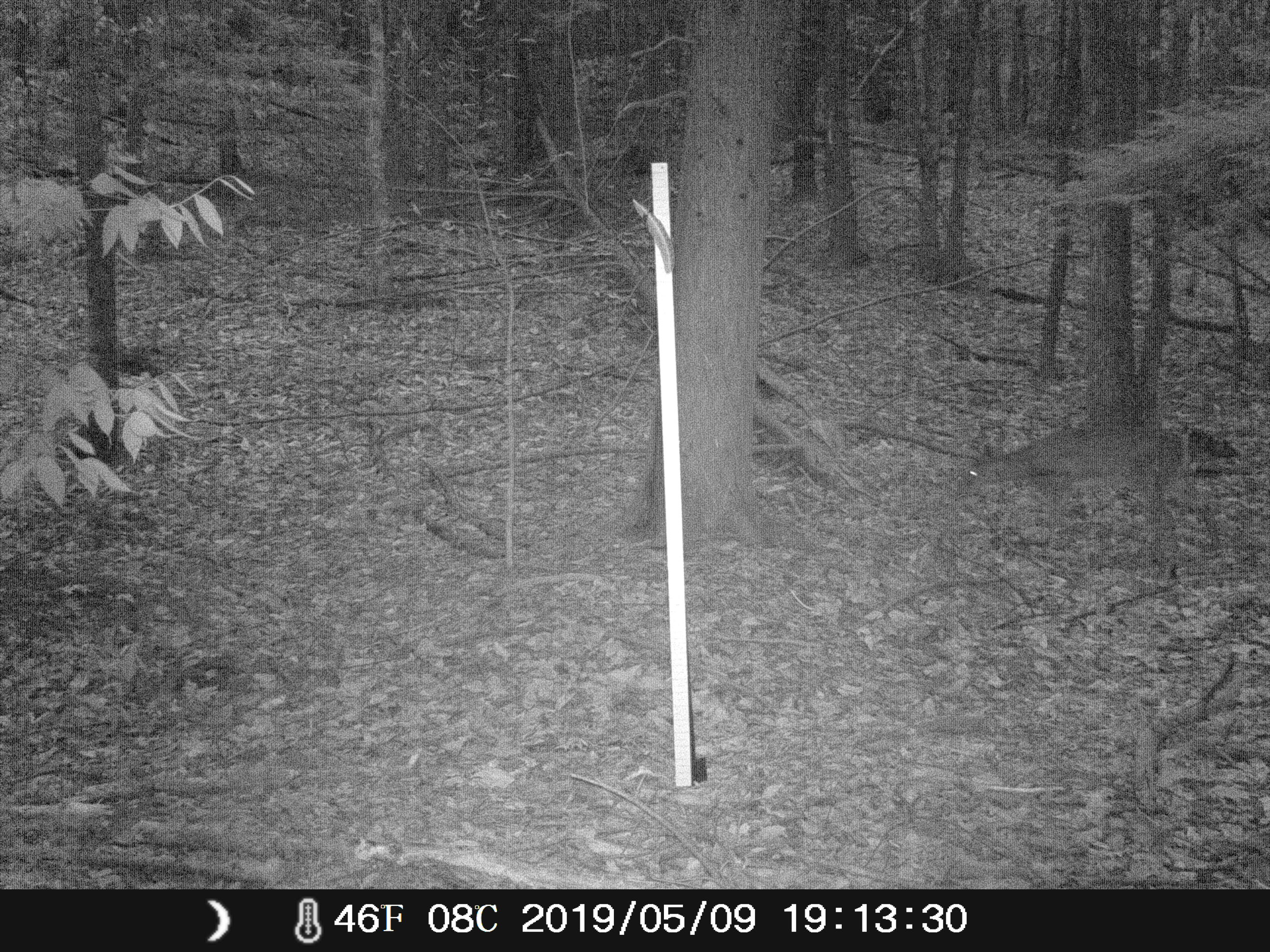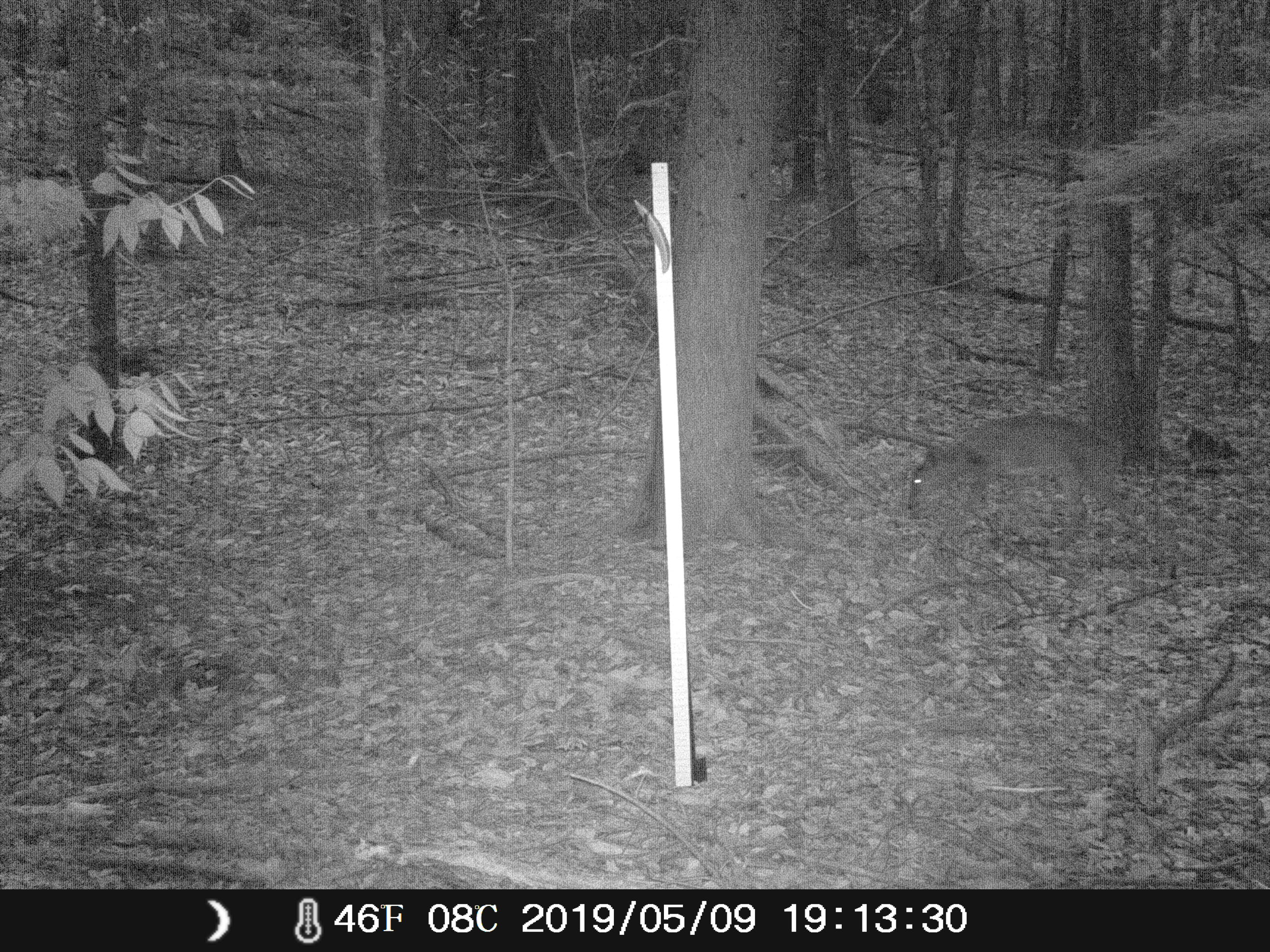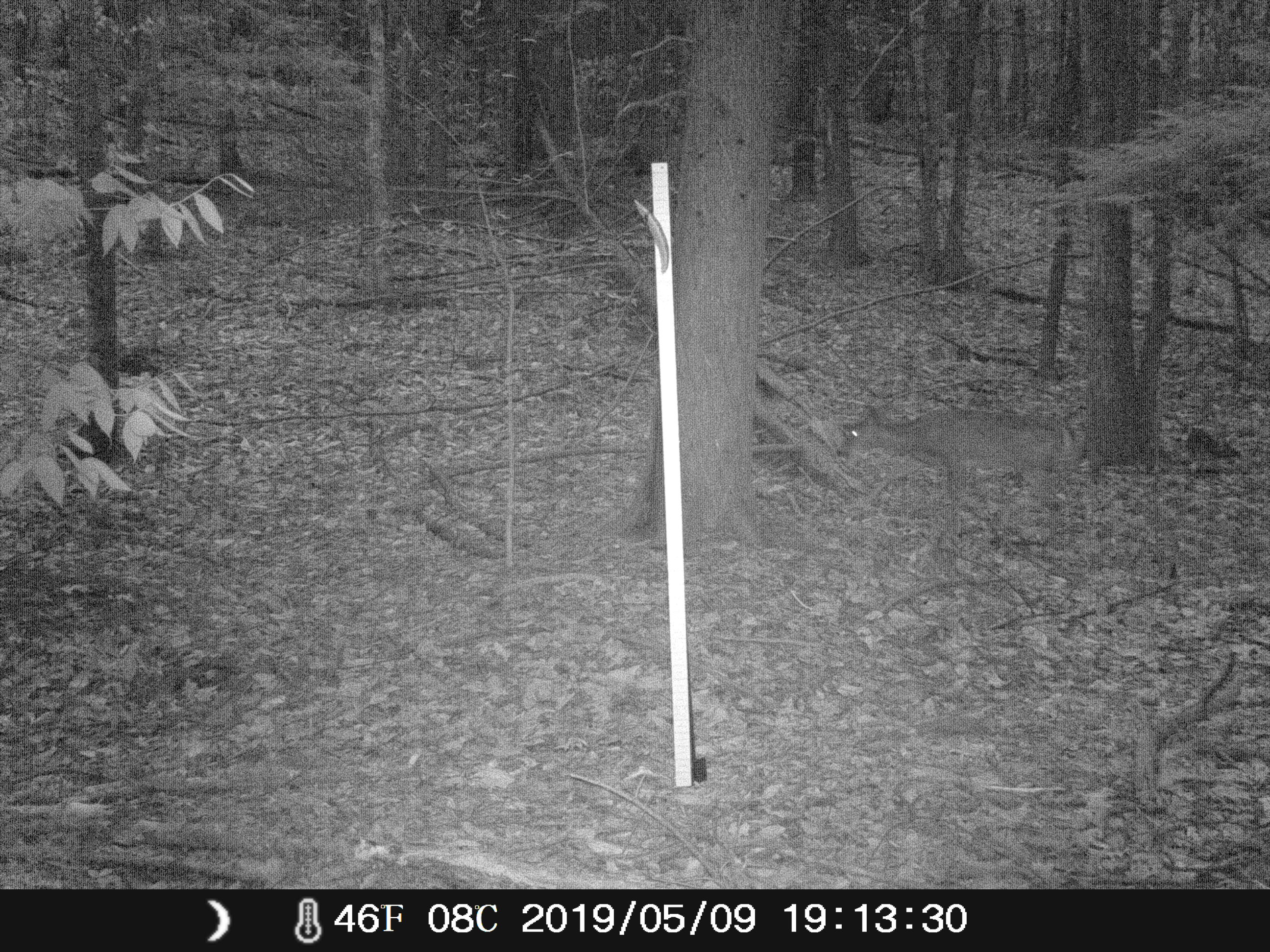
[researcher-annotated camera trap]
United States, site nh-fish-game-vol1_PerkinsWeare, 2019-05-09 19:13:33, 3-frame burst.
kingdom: Animalia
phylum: Chordata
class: Mammalia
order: Artiodactyla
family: Cervidae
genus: Odocoileus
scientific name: Odocoileus virginianus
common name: white-tailed deer